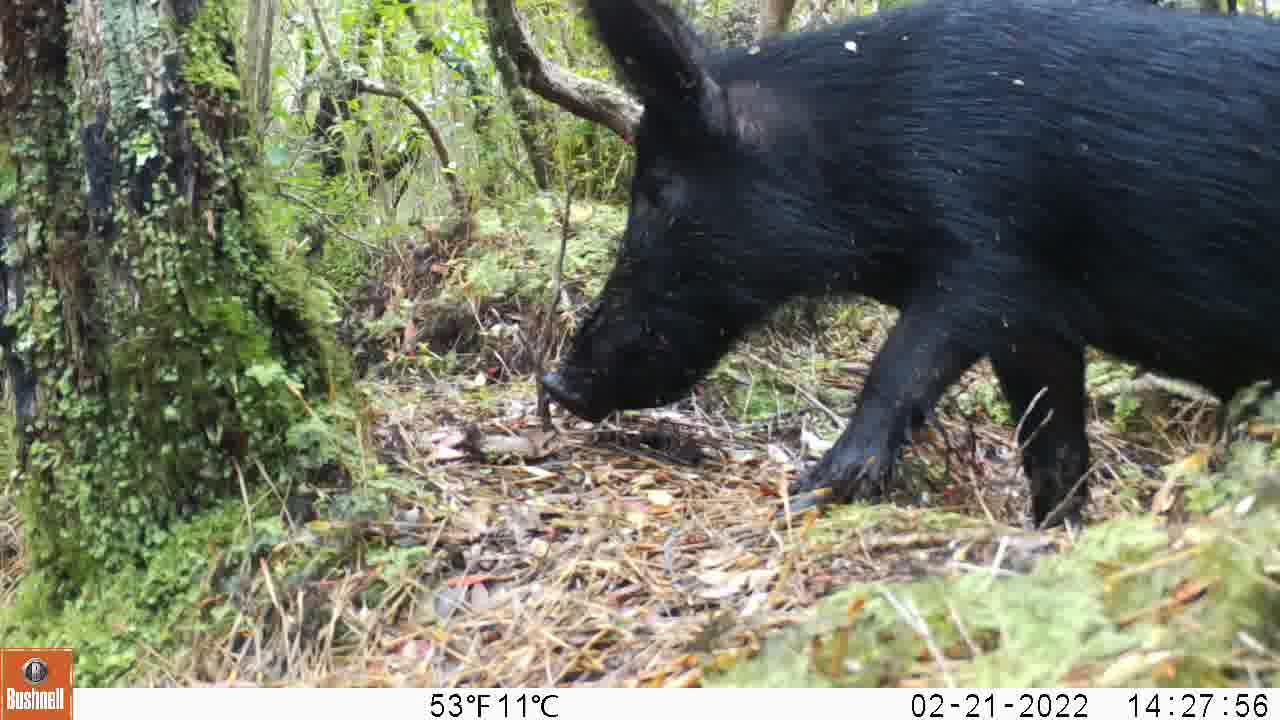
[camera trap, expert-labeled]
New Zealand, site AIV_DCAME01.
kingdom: Animalia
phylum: Chordata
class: Mammalia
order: Artiodactyla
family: Suidae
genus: Sus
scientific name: Sus scrofa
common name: pig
Pig (Sus scrofa).